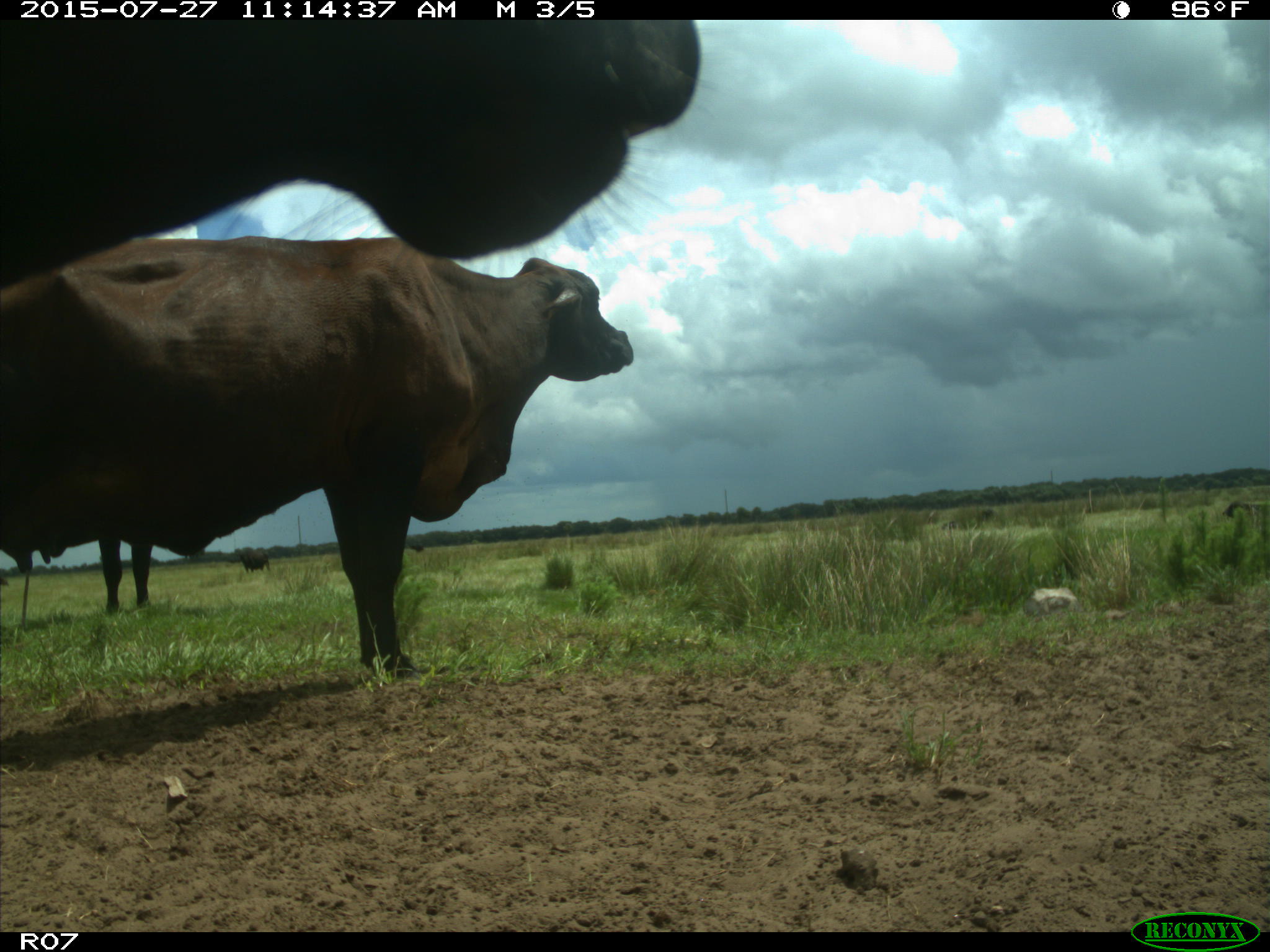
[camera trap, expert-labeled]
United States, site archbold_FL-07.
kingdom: Animalia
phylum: Chordata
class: Mammalia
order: Artiodactyla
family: Bovidae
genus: Bos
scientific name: Bos taurus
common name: domestic cow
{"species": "Bos taurus (domestic cow)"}